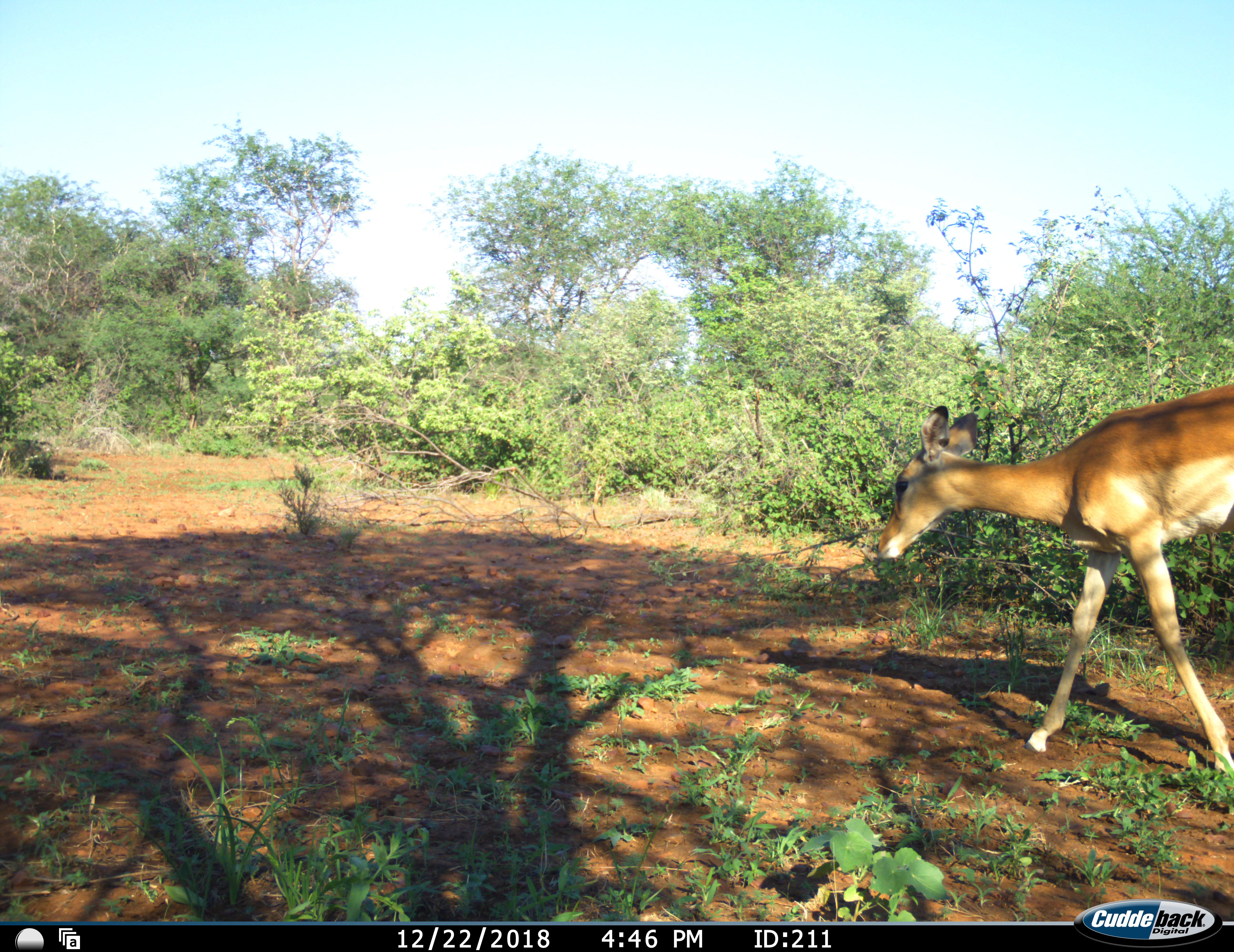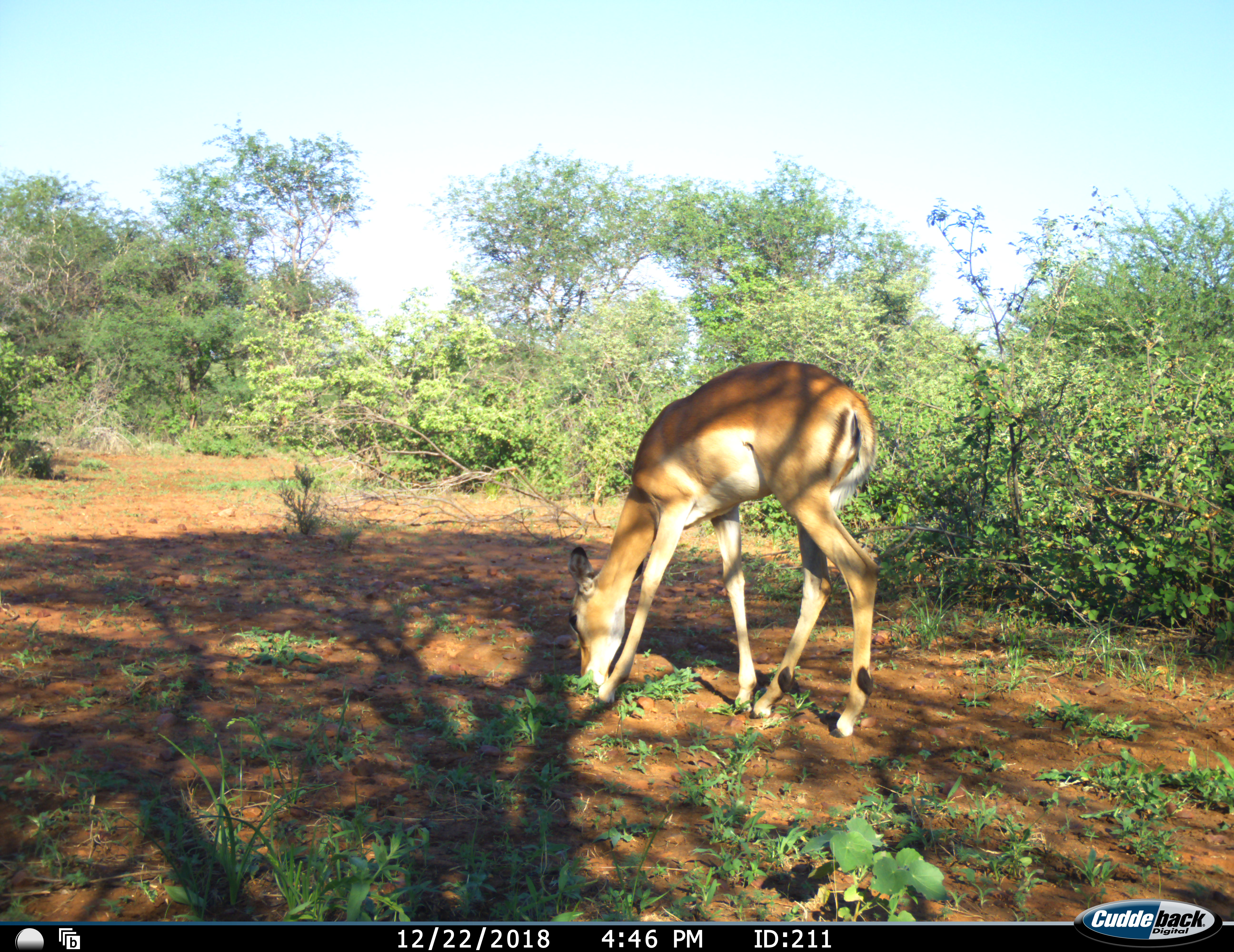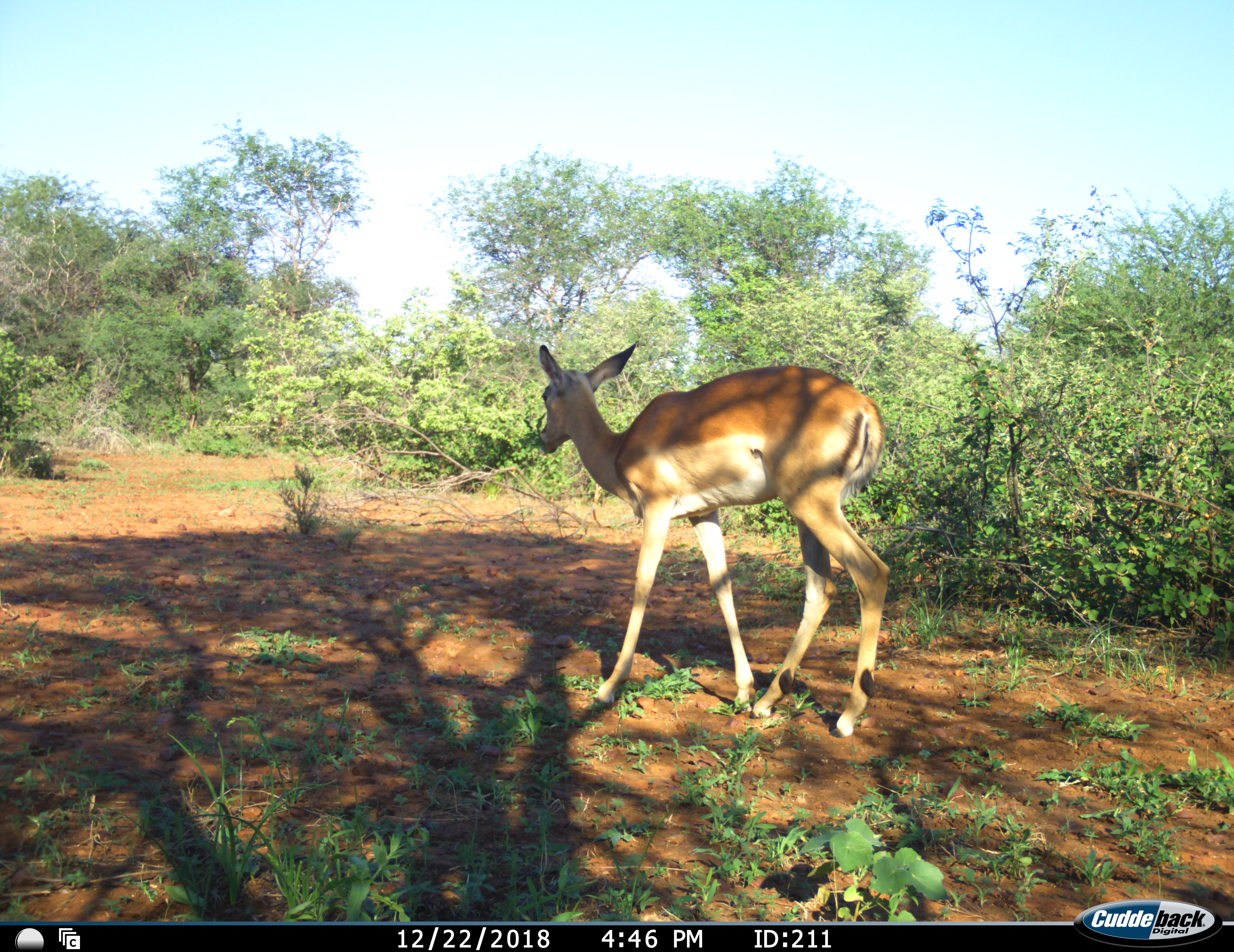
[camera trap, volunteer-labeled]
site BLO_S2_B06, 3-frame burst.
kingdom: Animalia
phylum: Chordata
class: Mammalia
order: Artiodactyla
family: Bovidae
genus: Aepyceros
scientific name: Aepyceros melampus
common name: impala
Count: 1.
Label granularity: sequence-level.